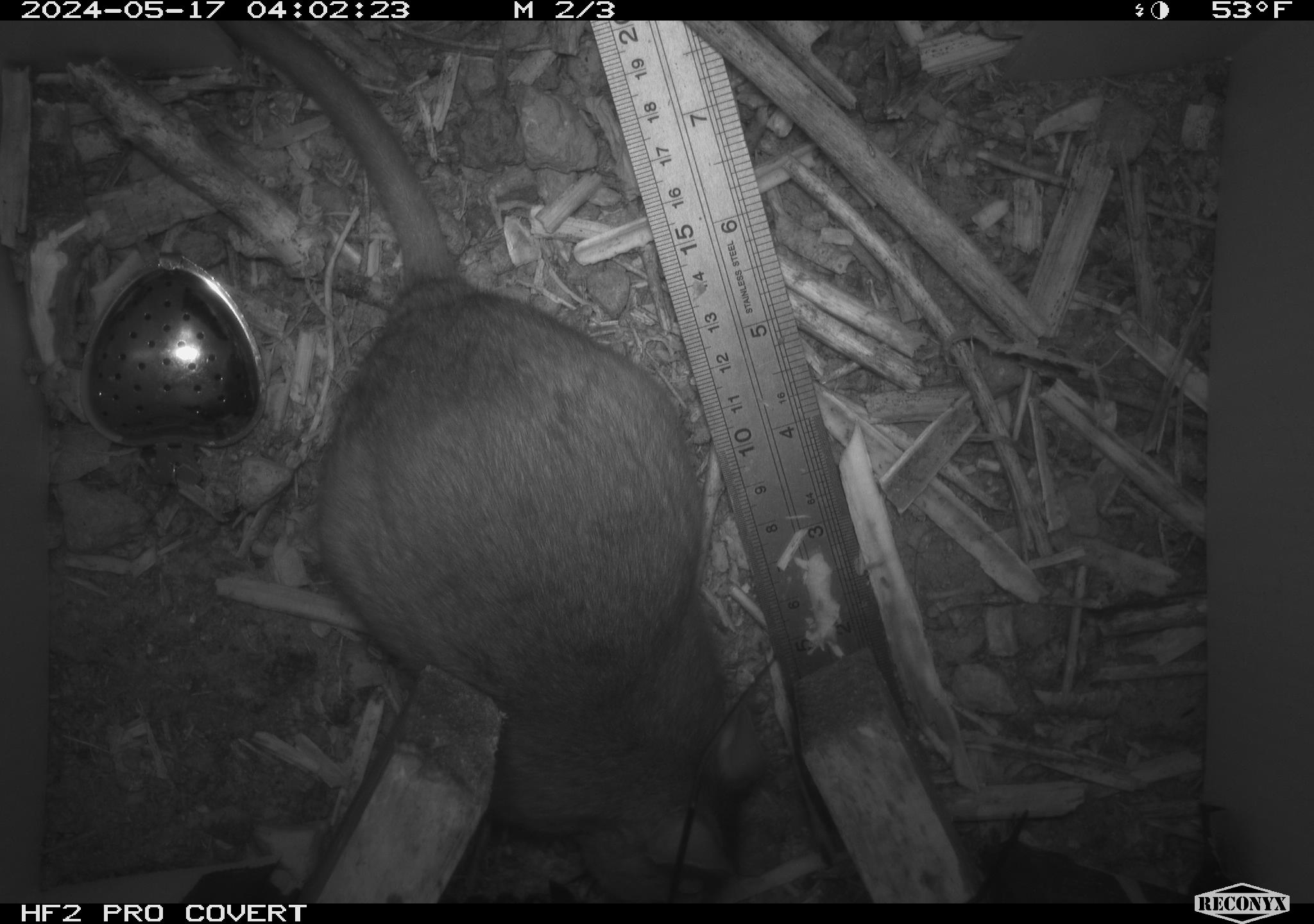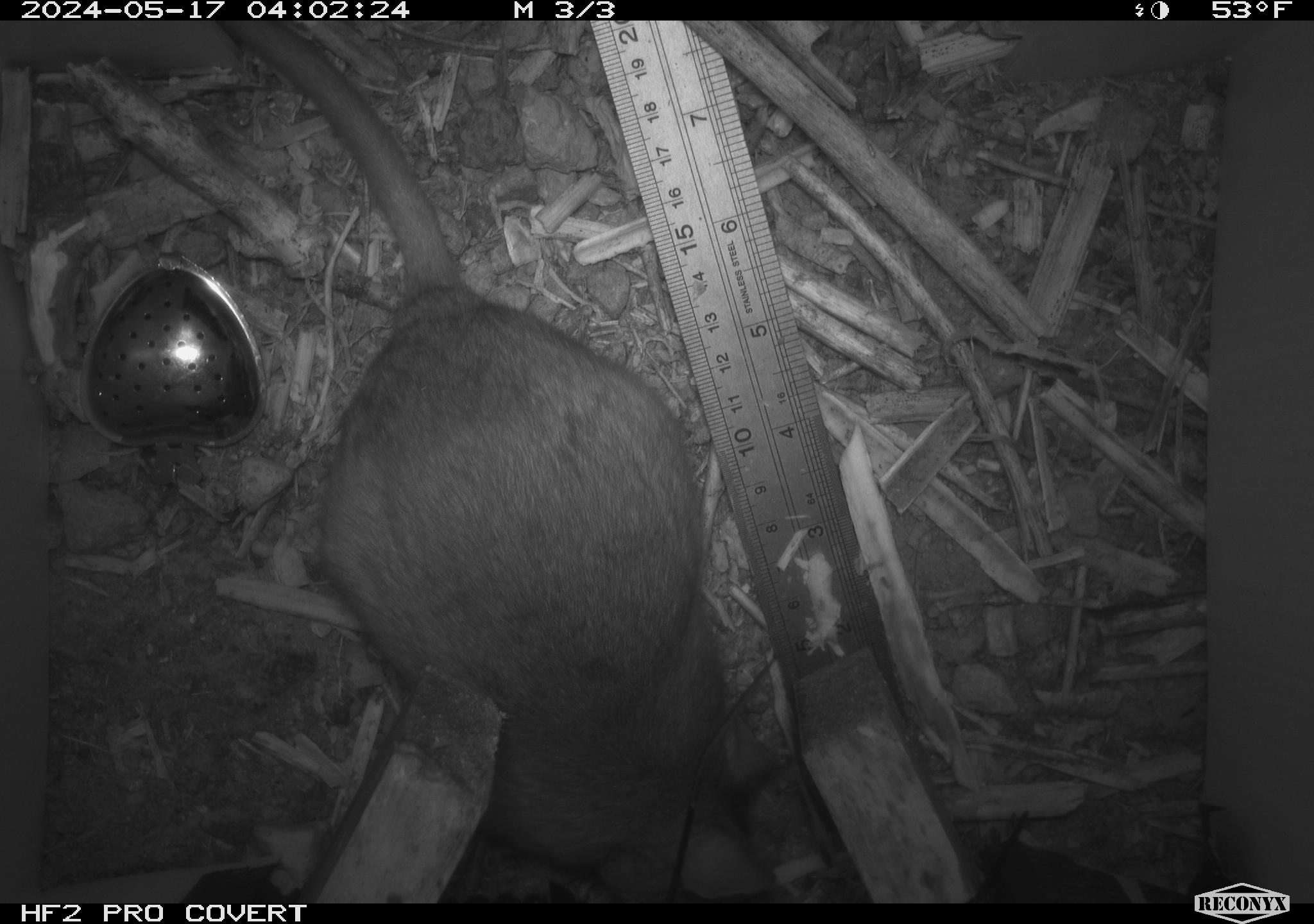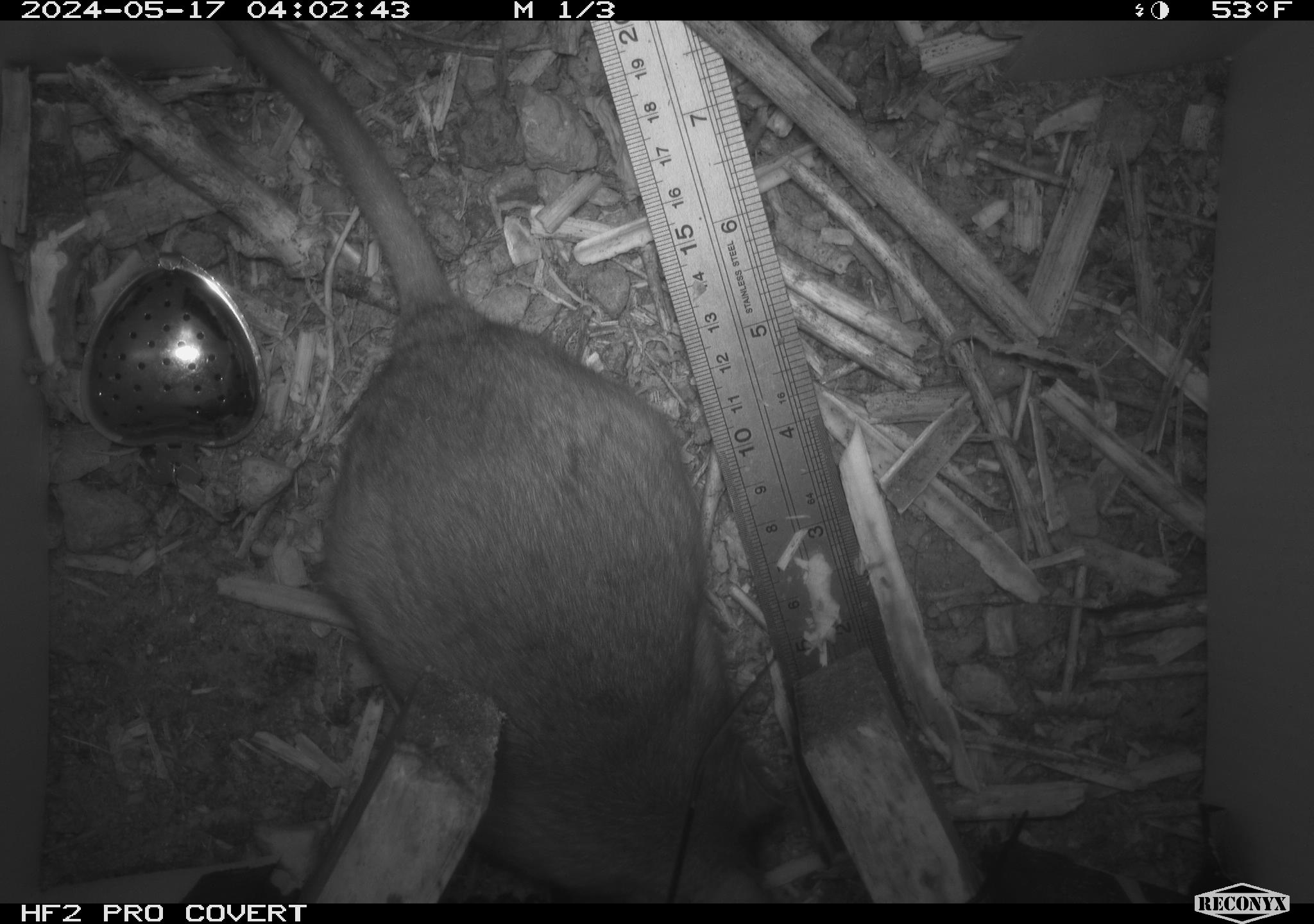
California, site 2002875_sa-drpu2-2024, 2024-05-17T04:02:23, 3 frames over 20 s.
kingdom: Animalia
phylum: Chordata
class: Mammalia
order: Rodentia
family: Cricetidae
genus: Neotoma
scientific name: Neotoma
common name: pack rat or woodrat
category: neotoma species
Neotoma species (pack rat or woodrat) (Neotoma).